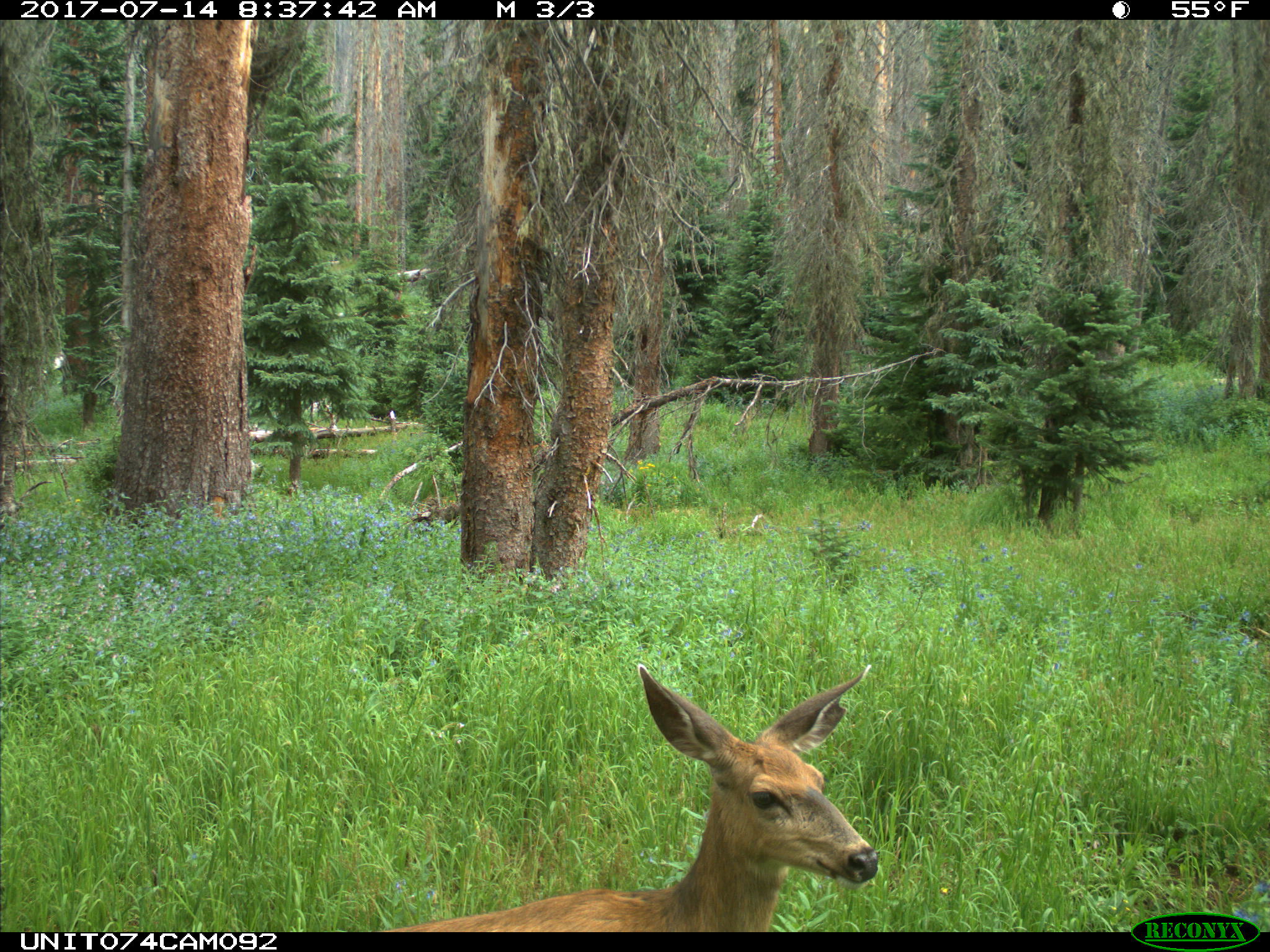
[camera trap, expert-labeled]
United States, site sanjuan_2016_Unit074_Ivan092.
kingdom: Animalia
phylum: Chordata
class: Mammalia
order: Artiodactyla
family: Cervidae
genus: Odocoileus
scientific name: Odocoileus hemionus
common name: mule deer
Odocoileus hemionus (mule deer).